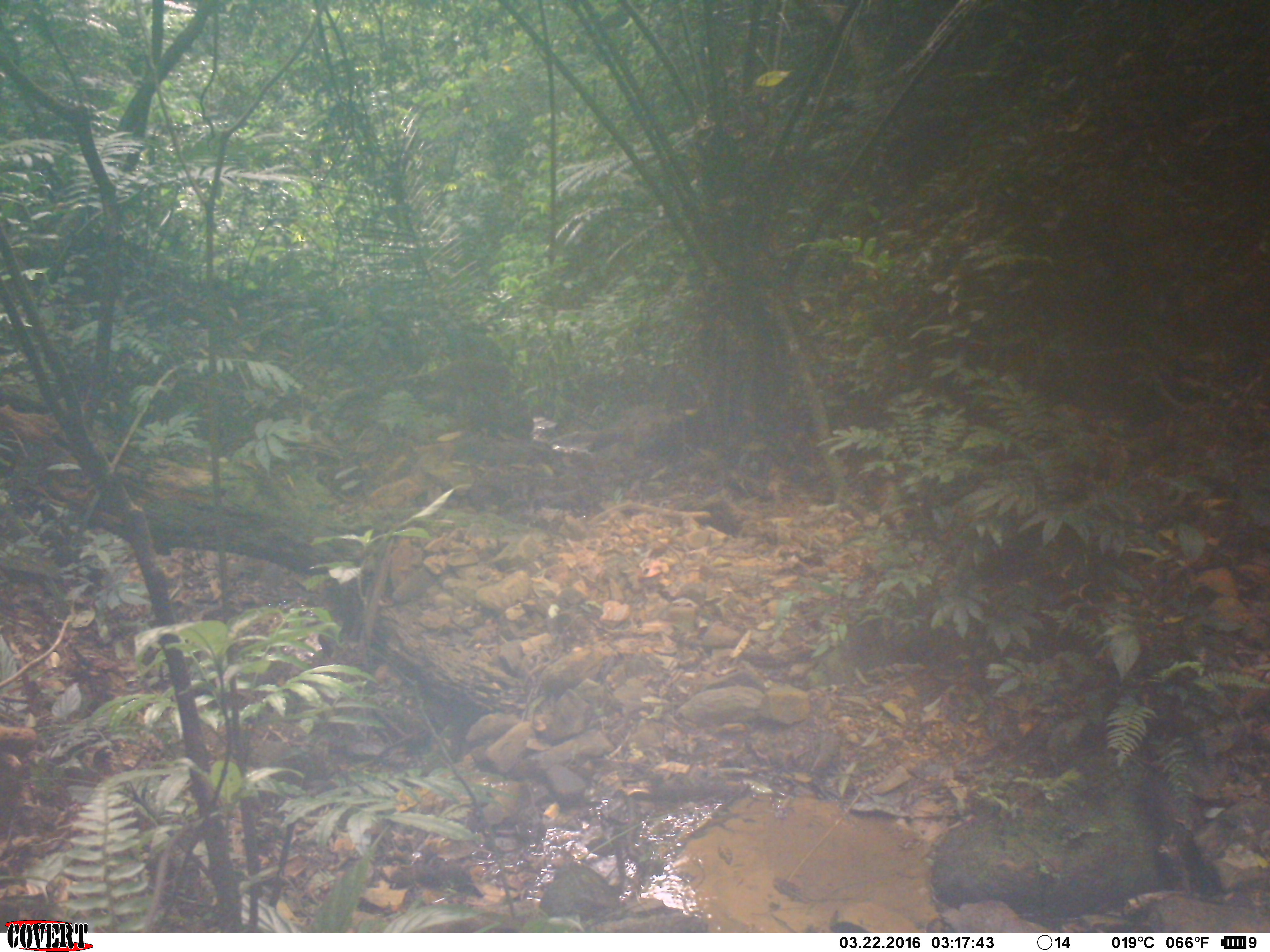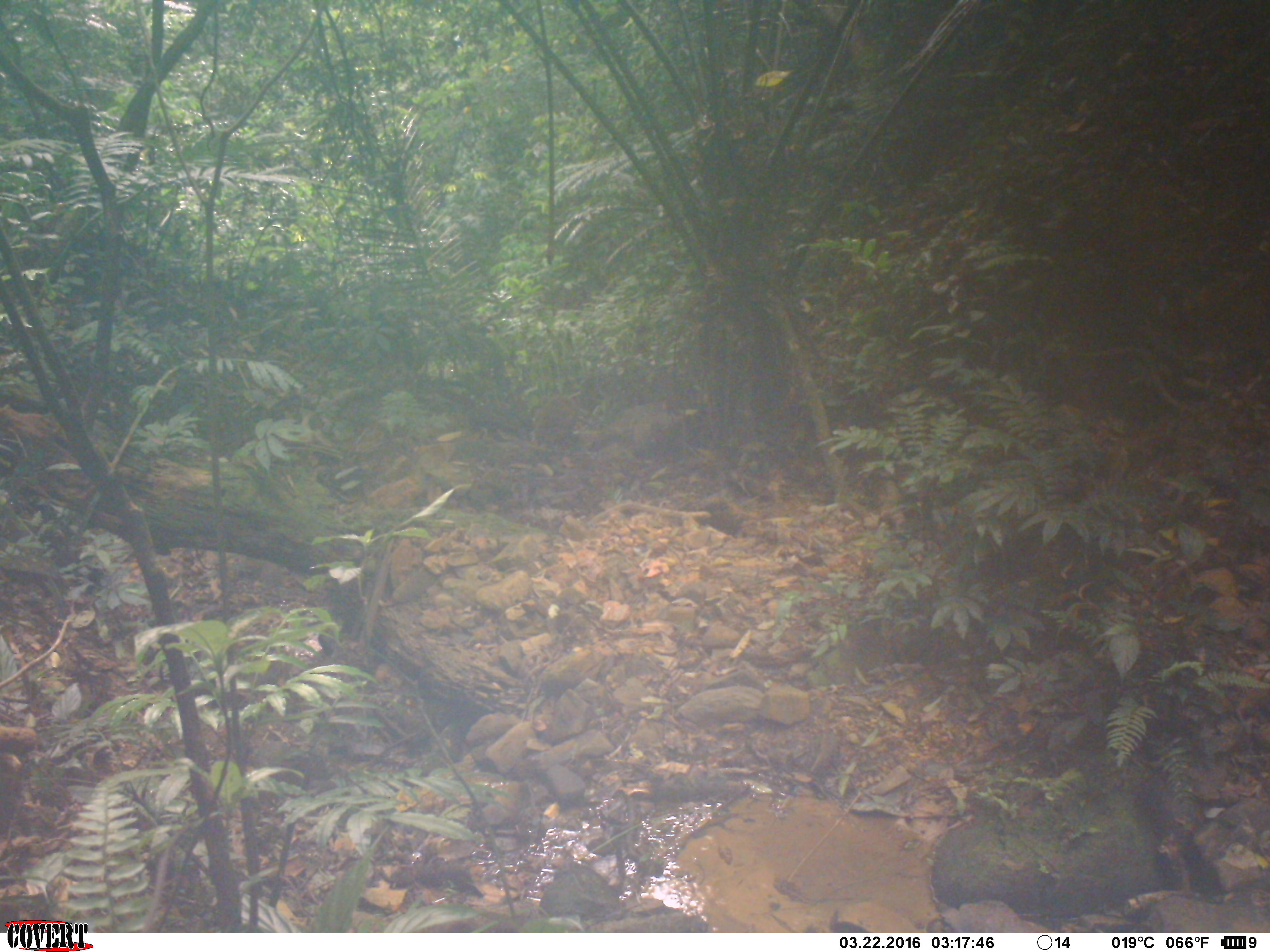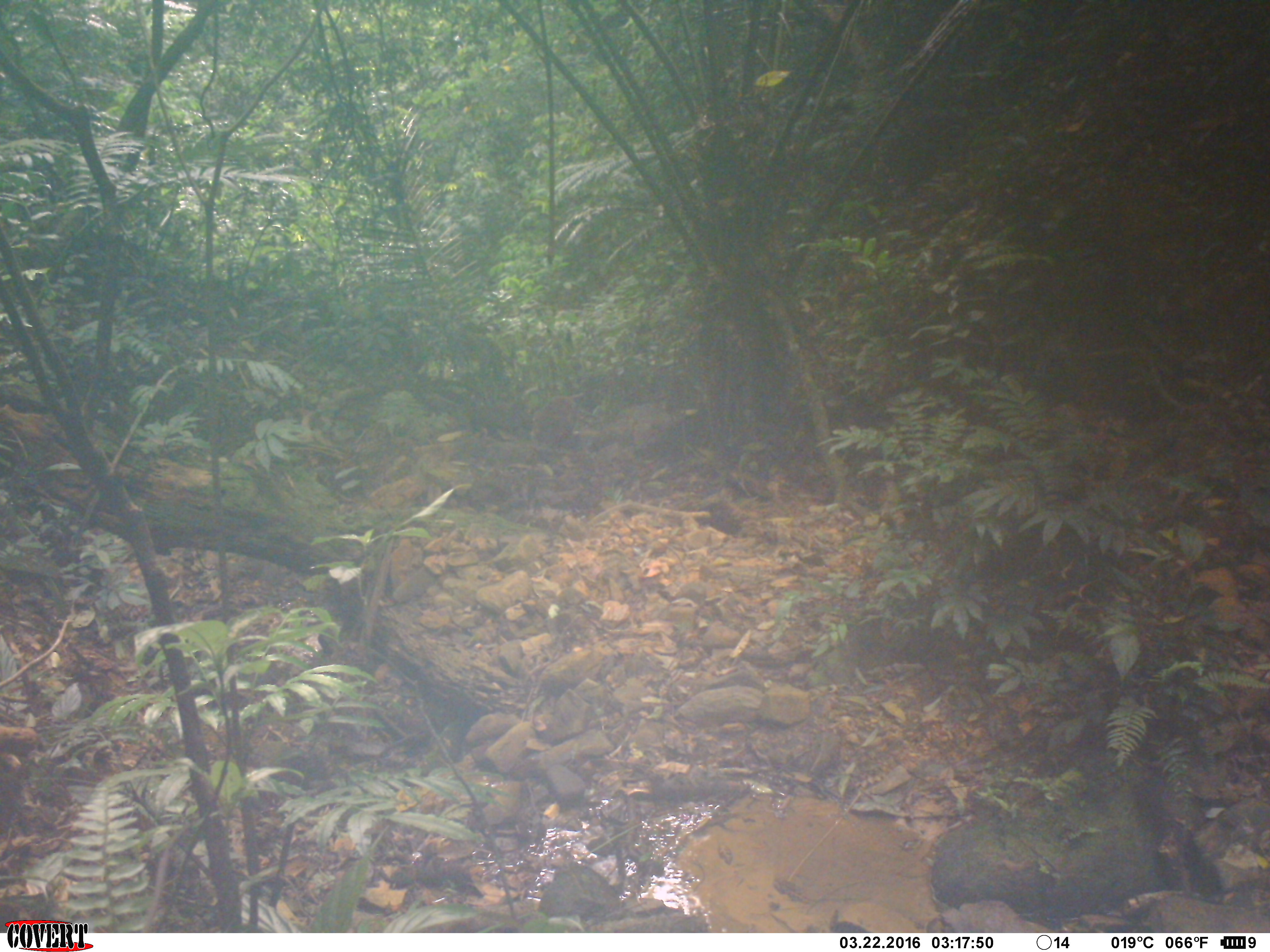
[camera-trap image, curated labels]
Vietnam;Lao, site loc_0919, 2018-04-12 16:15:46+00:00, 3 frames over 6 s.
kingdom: Animalia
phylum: Chordata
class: Mammalia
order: Primates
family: Cercopithecidae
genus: Macaca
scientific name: Macaca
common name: macaque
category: unidentified macaque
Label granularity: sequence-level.